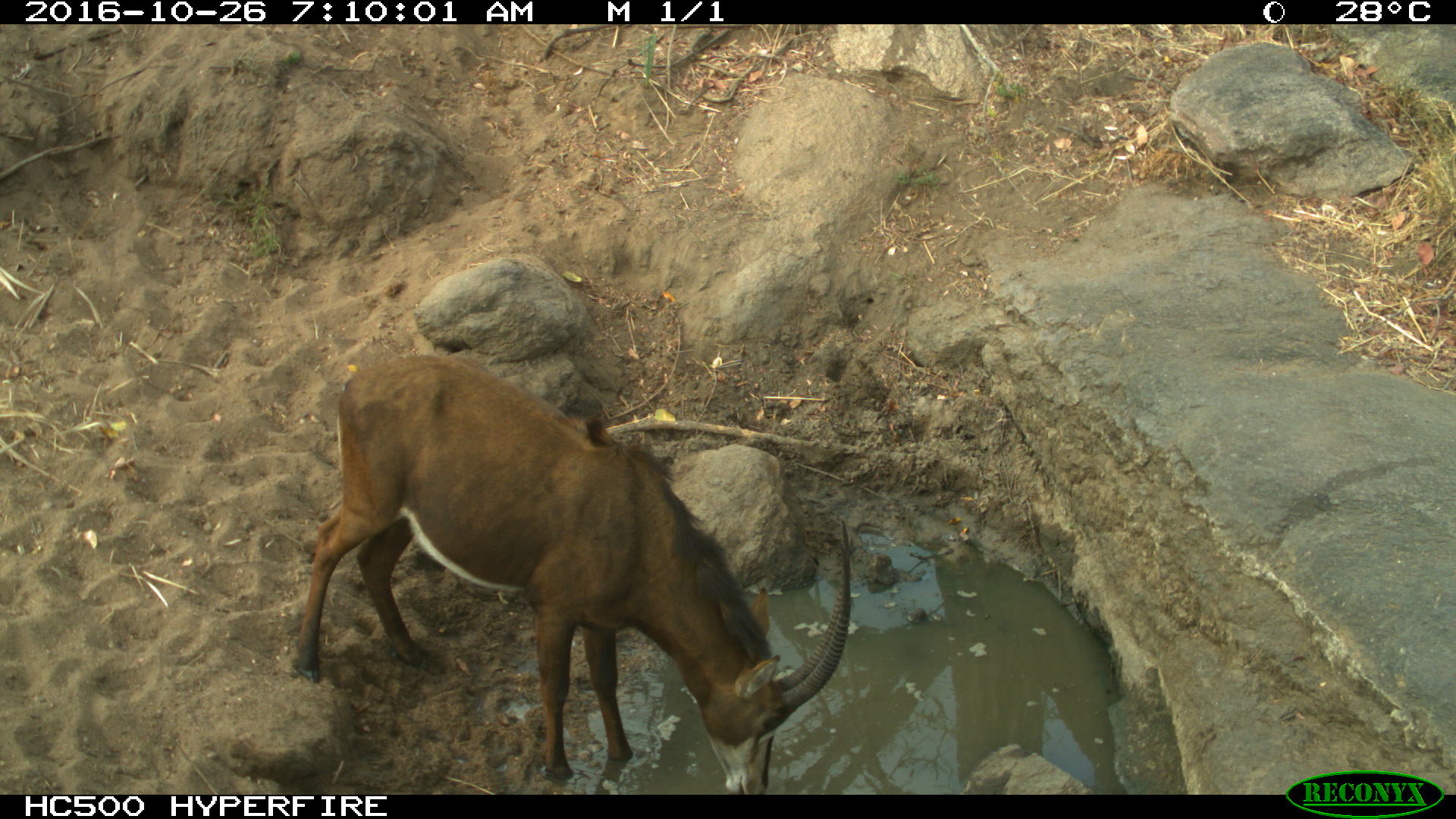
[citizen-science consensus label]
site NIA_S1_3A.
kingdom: Animalia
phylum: Chordata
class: Mammalia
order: Artiodactyla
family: Bovidae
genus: Hippotragus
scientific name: Hippotragus niger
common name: sable antelope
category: sable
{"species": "sable (sable antelope) (Hippotragus niger)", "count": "1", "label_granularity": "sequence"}